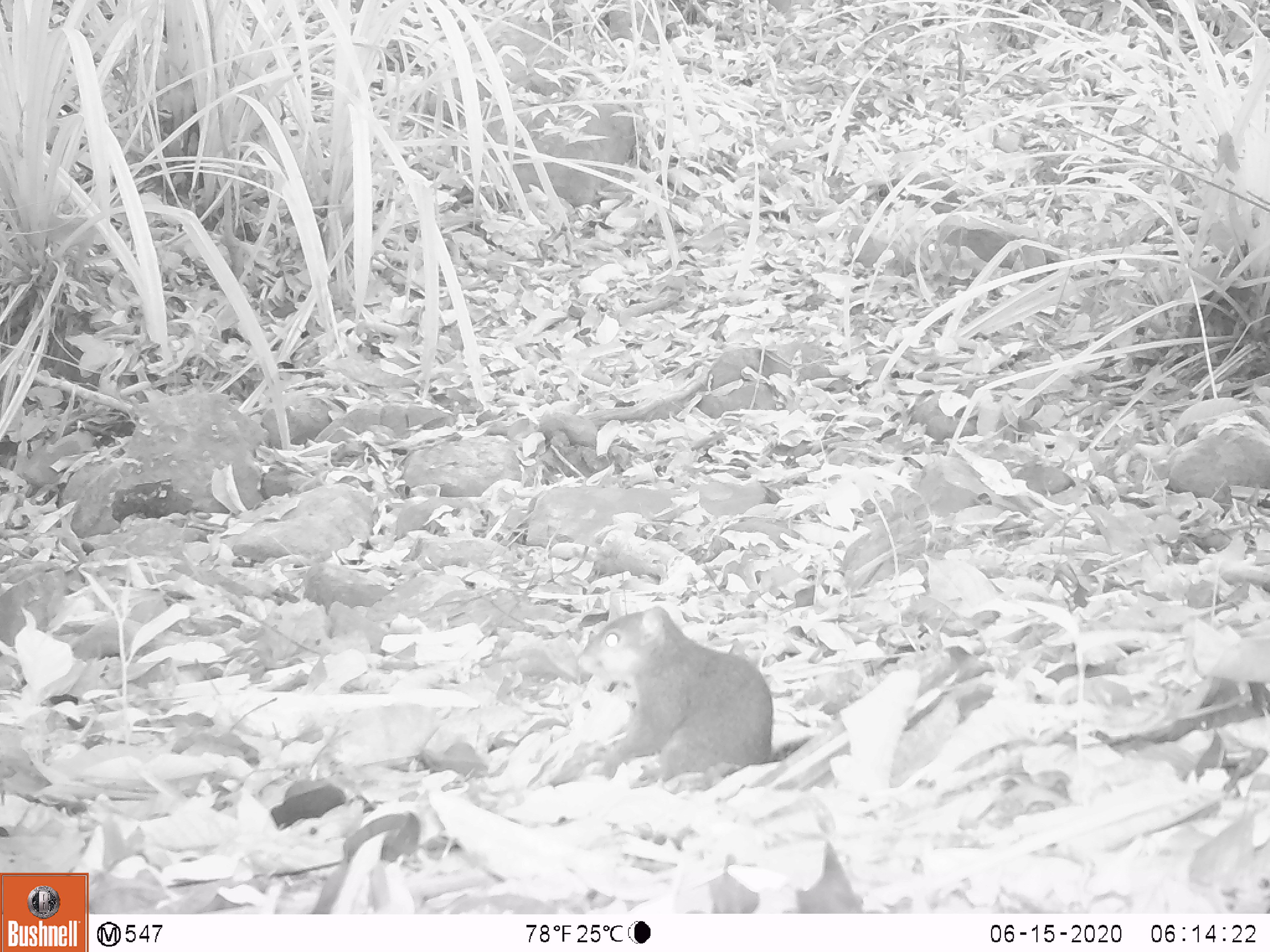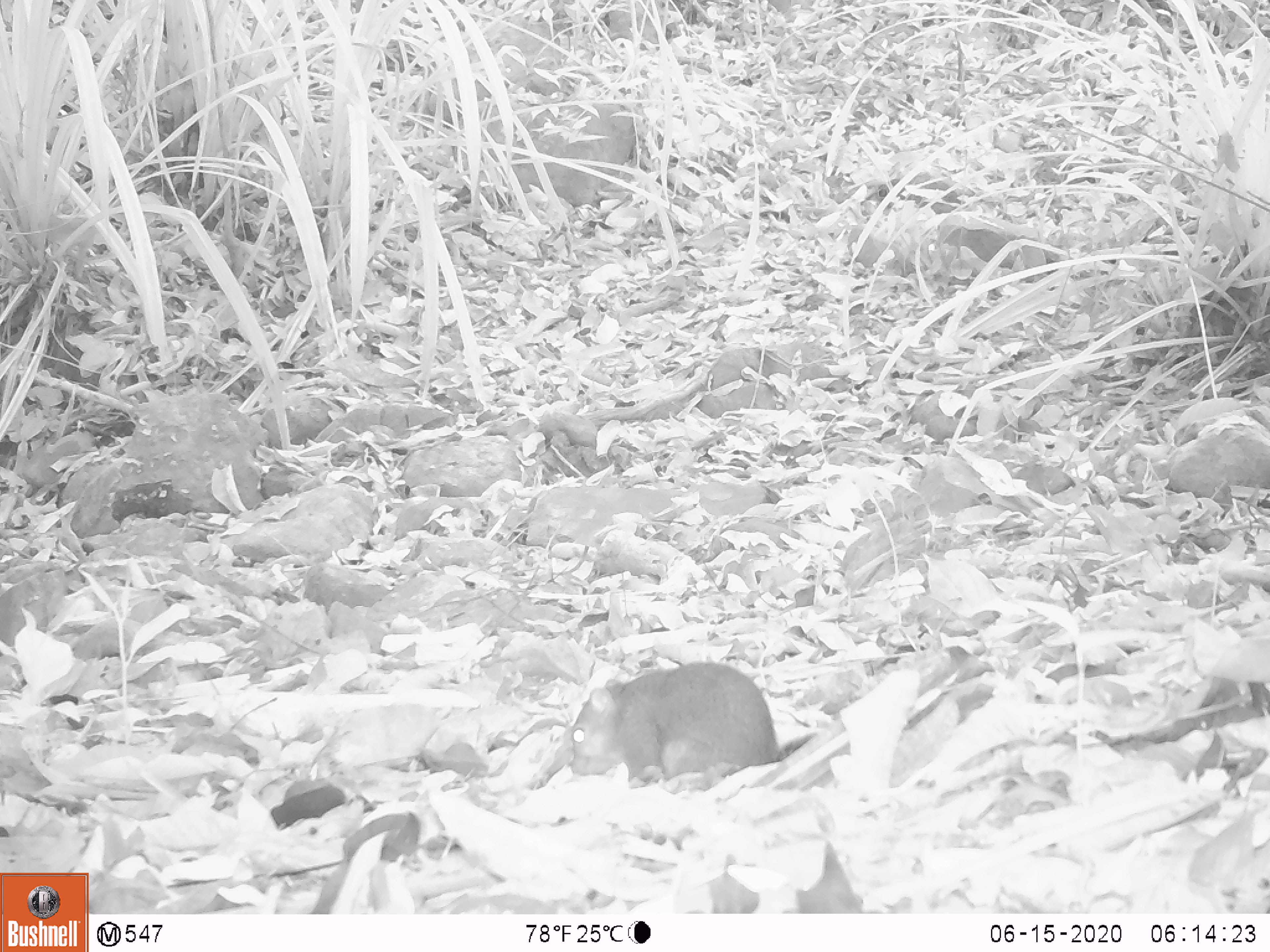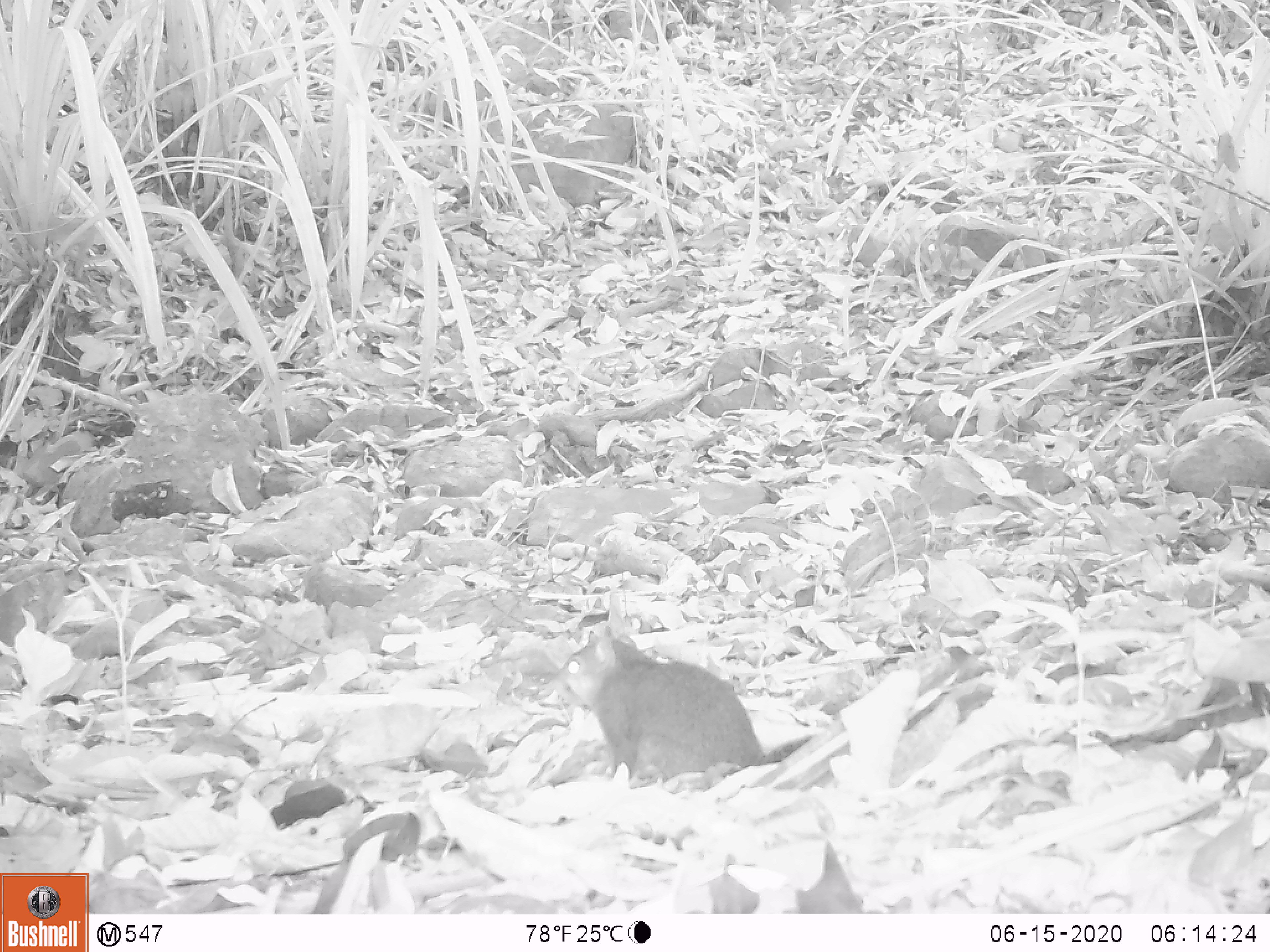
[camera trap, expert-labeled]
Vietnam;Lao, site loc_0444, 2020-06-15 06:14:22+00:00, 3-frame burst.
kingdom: Animalia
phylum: Chordata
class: Mammalia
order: Rodentia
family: Sciuridae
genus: Dremomys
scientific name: Dremomys rufigenis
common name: red-cheeked squirrel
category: red cheeked squirrel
Red cheeked squirrel (red-cheeked squirrel) (Dremomys rufigenis). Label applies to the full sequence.